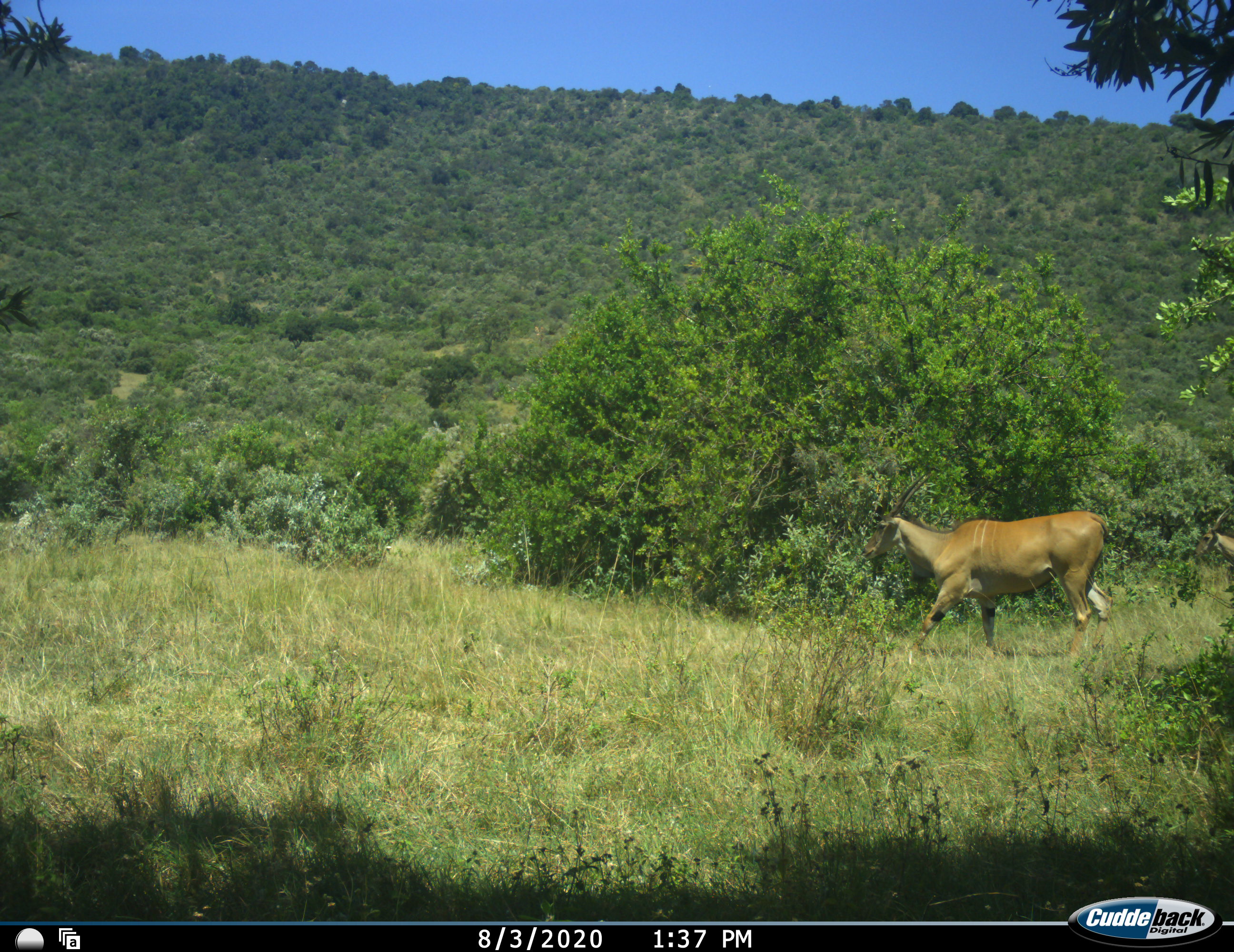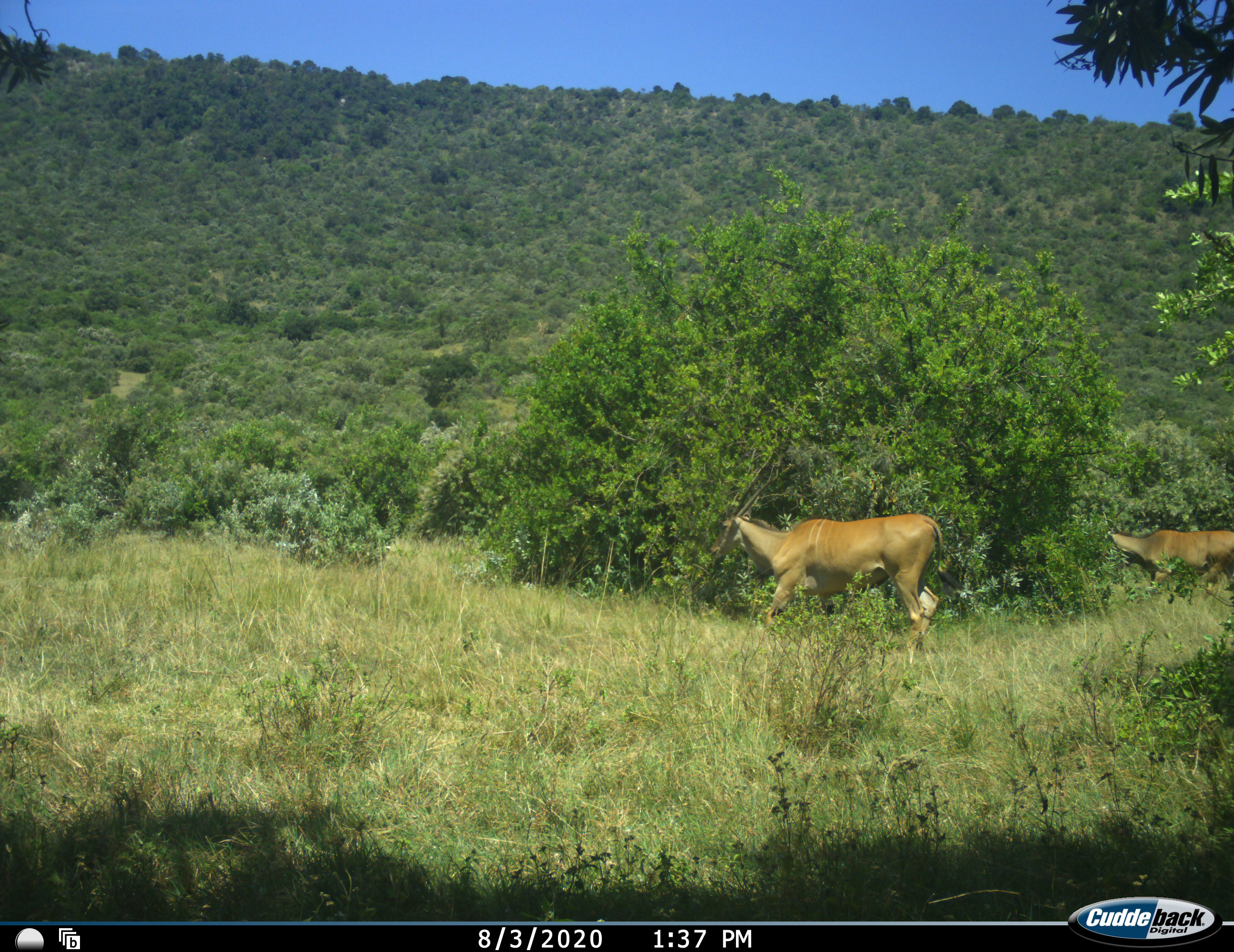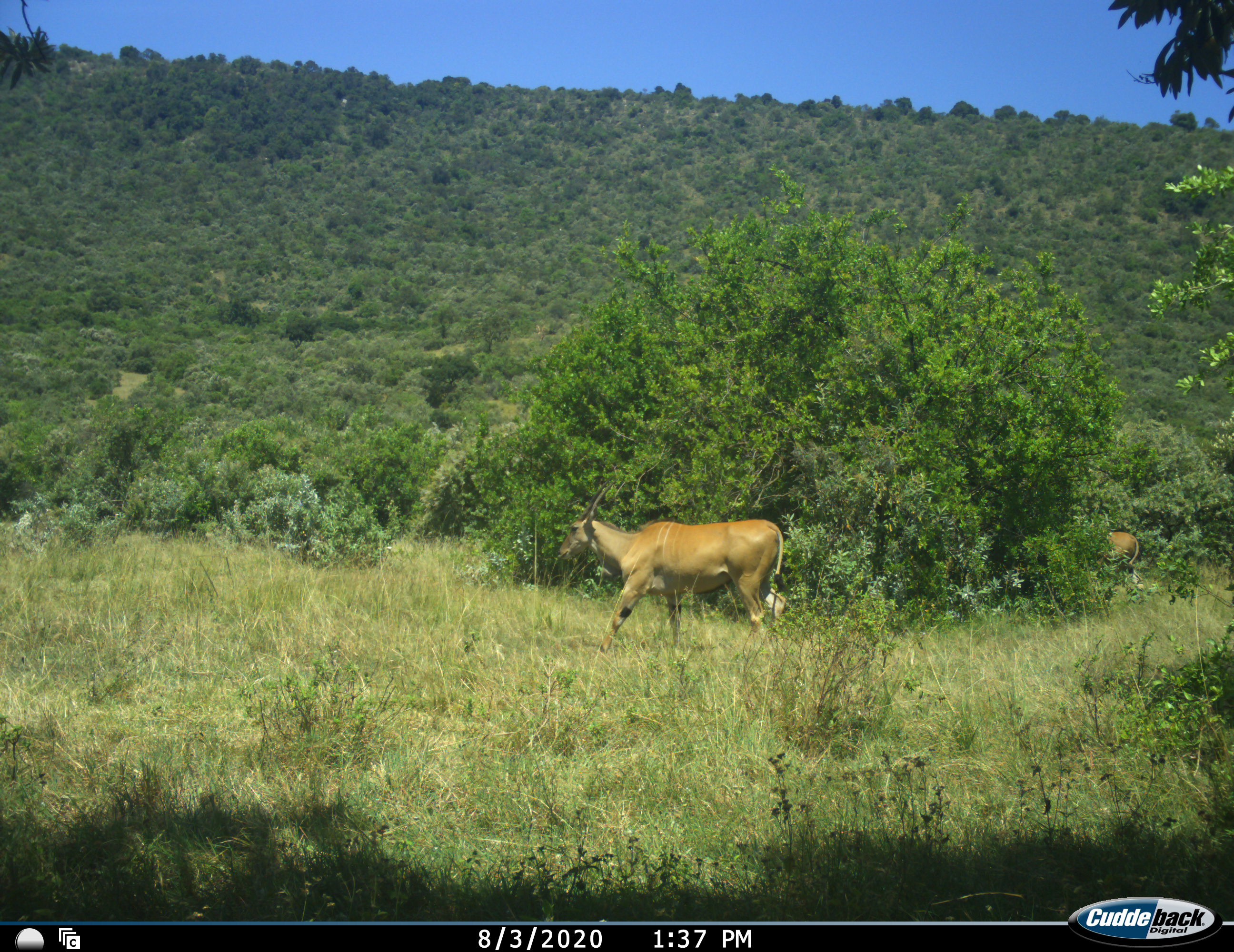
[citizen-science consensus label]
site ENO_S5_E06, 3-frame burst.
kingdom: Animalia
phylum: Chordata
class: Mammalia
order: Artiodactyla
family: Bovidae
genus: Tragelaphus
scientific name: Tragelaphus oryx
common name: eland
Eland (Tragelaphus oryx), count 2. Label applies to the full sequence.